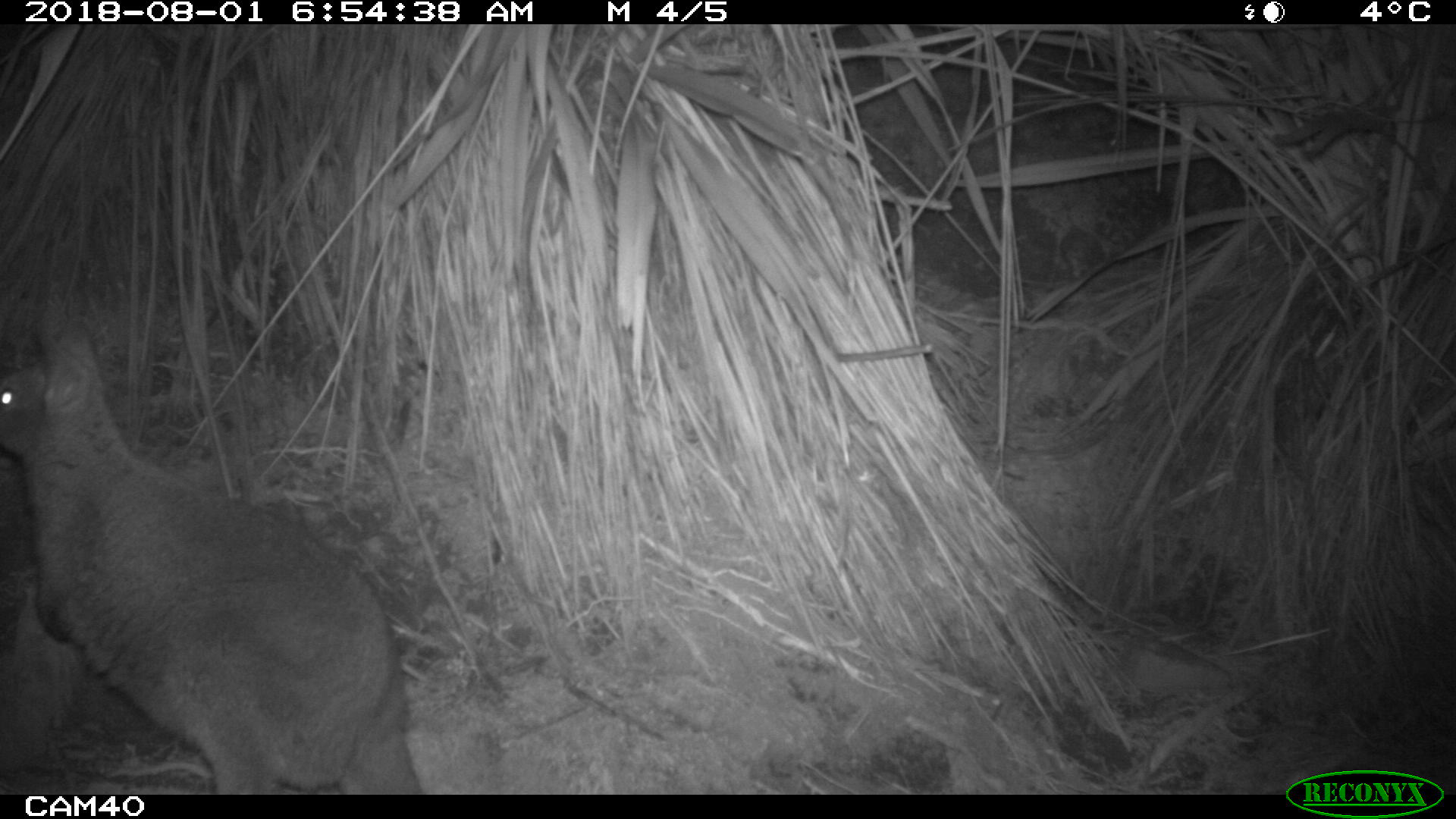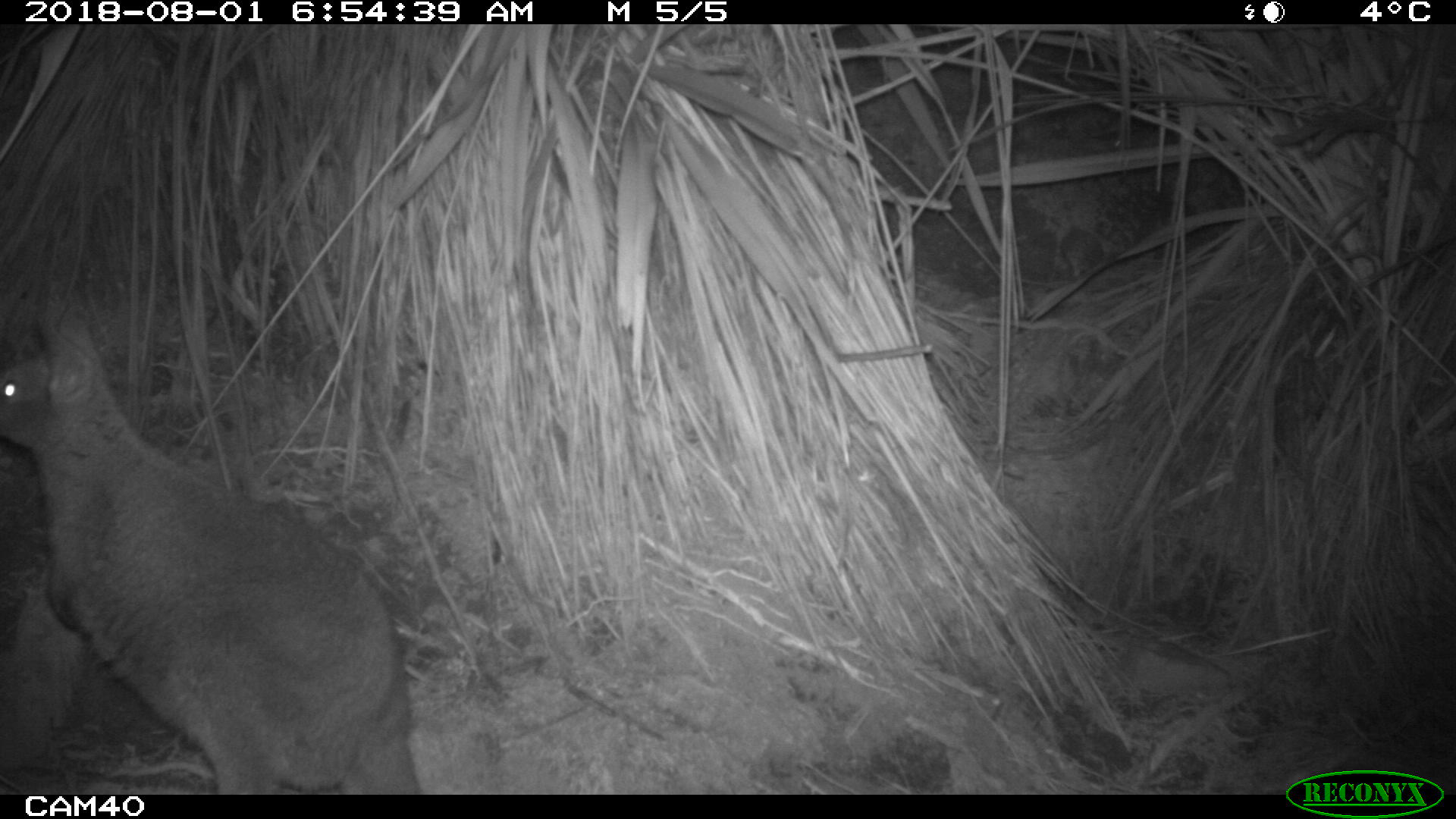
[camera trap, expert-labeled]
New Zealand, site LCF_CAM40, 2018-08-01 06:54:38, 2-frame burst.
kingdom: Animalia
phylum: Chordata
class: Mammalia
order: Diprotodontia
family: Macropodidae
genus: Notamacropus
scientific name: Notamacropus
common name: wallaby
Wallaby (Notamacropus).